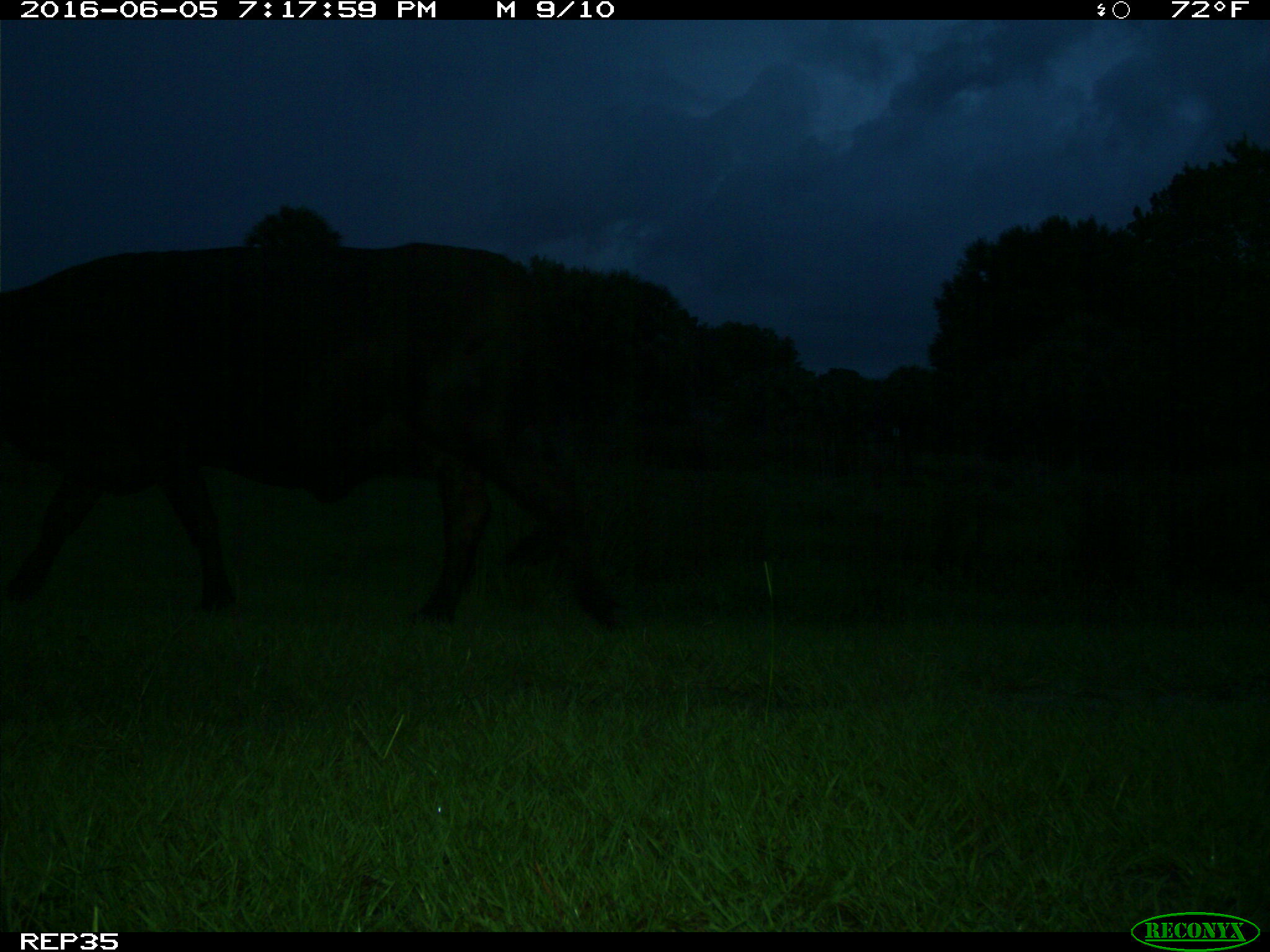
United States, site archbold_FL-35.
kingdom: Animalia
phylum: Chordata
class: Mammalia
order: Artiodactyla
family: Bovidae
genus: Bos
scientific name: Bos taurus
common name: domestic cow